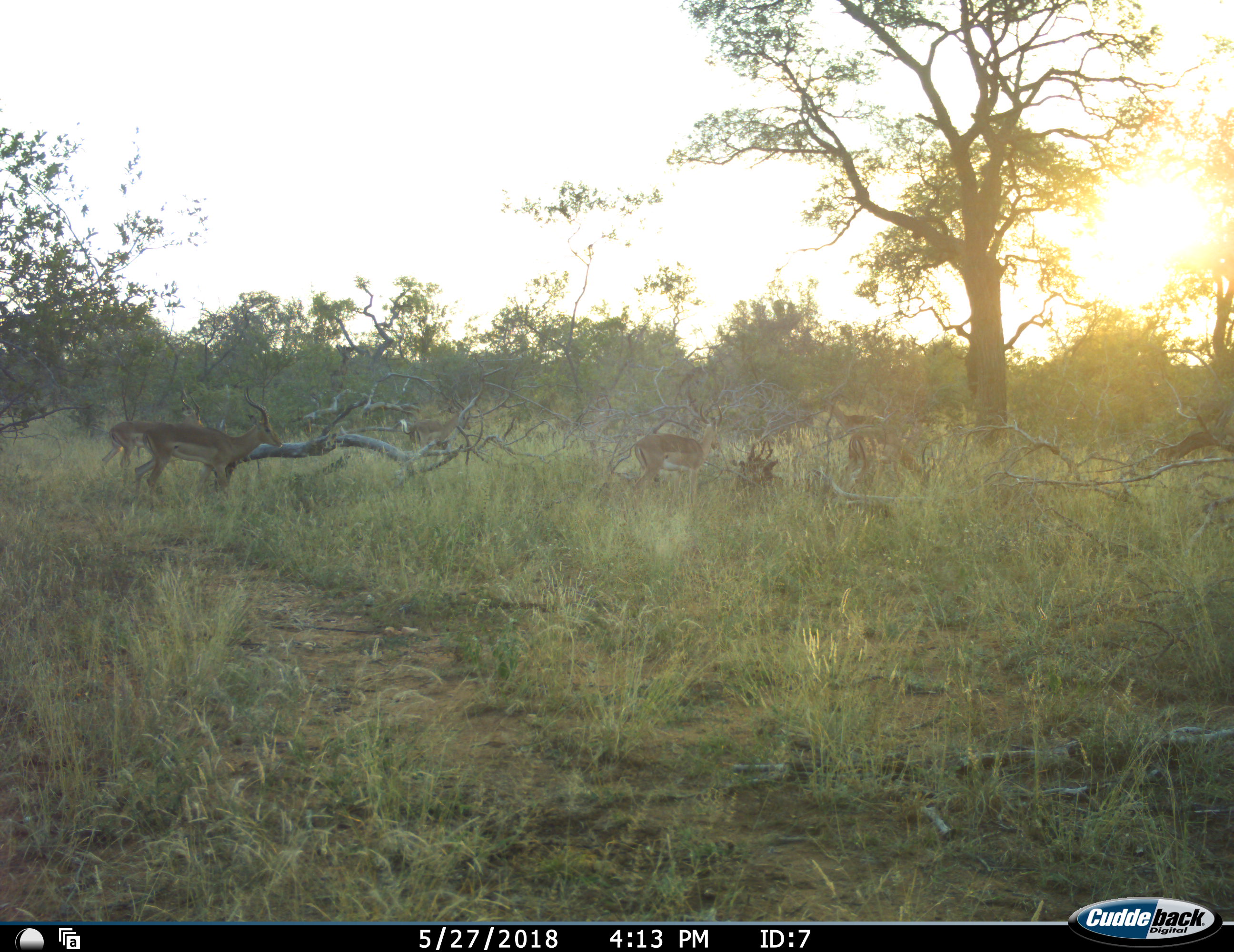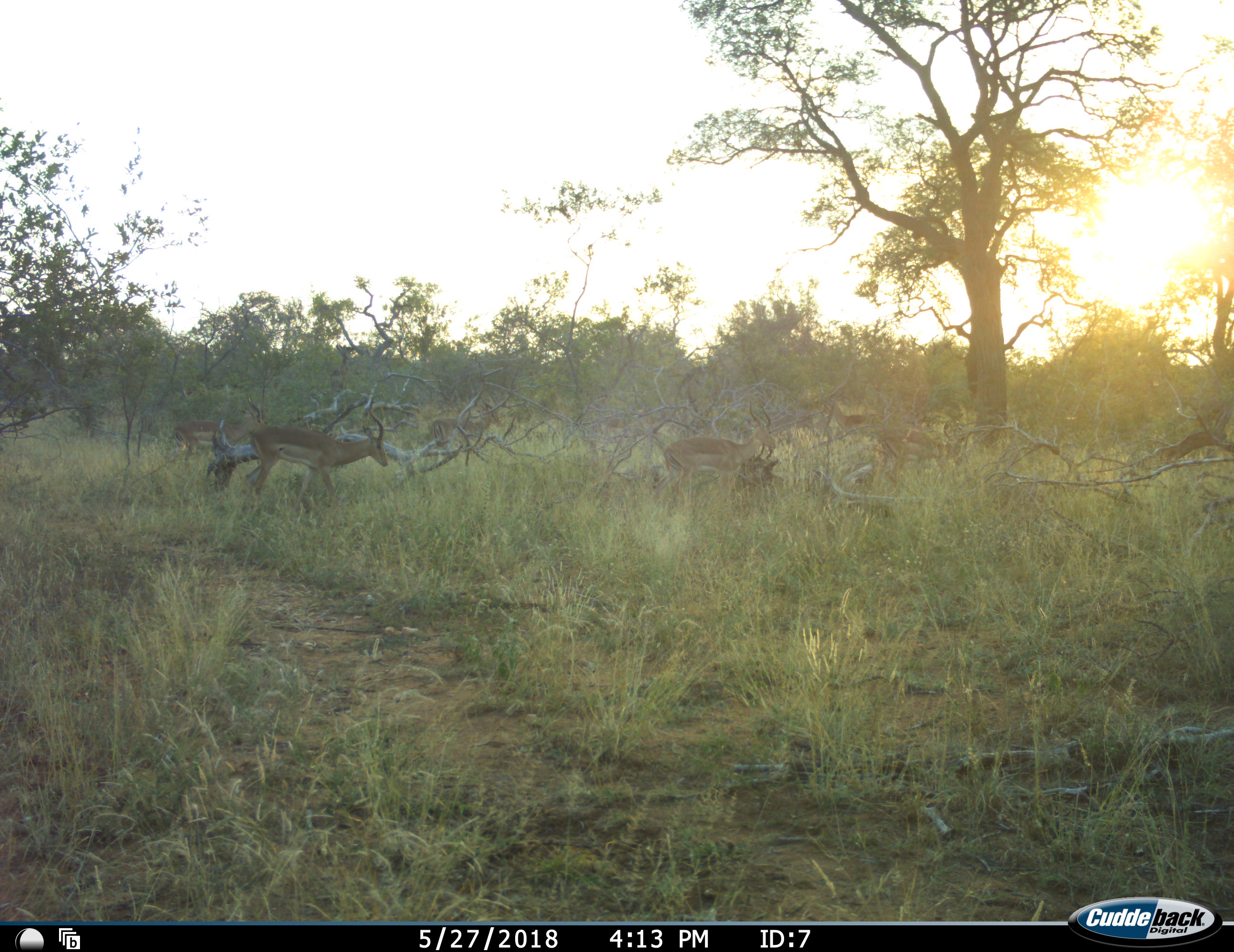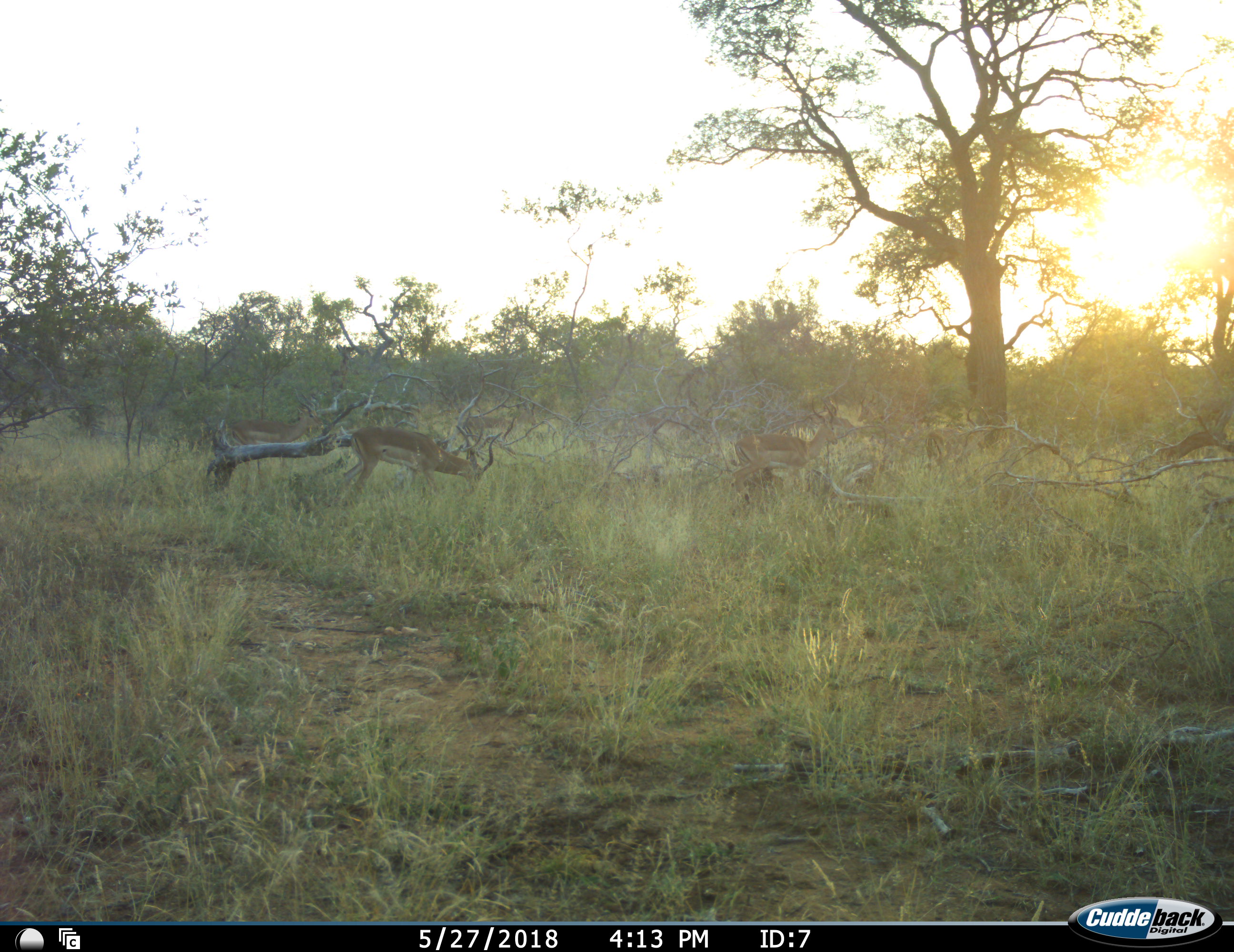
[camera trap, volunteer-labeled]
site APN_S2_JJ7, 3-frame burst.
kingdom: Animalia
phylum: Chordata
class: Mammalia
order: Artiodactyla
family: Bovidae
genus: Aepyceros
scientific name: Aepyceros melampus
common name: impala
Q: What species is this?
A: Impala (Aepyceros melampus).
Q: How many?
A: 6.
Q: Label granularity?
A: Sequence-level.